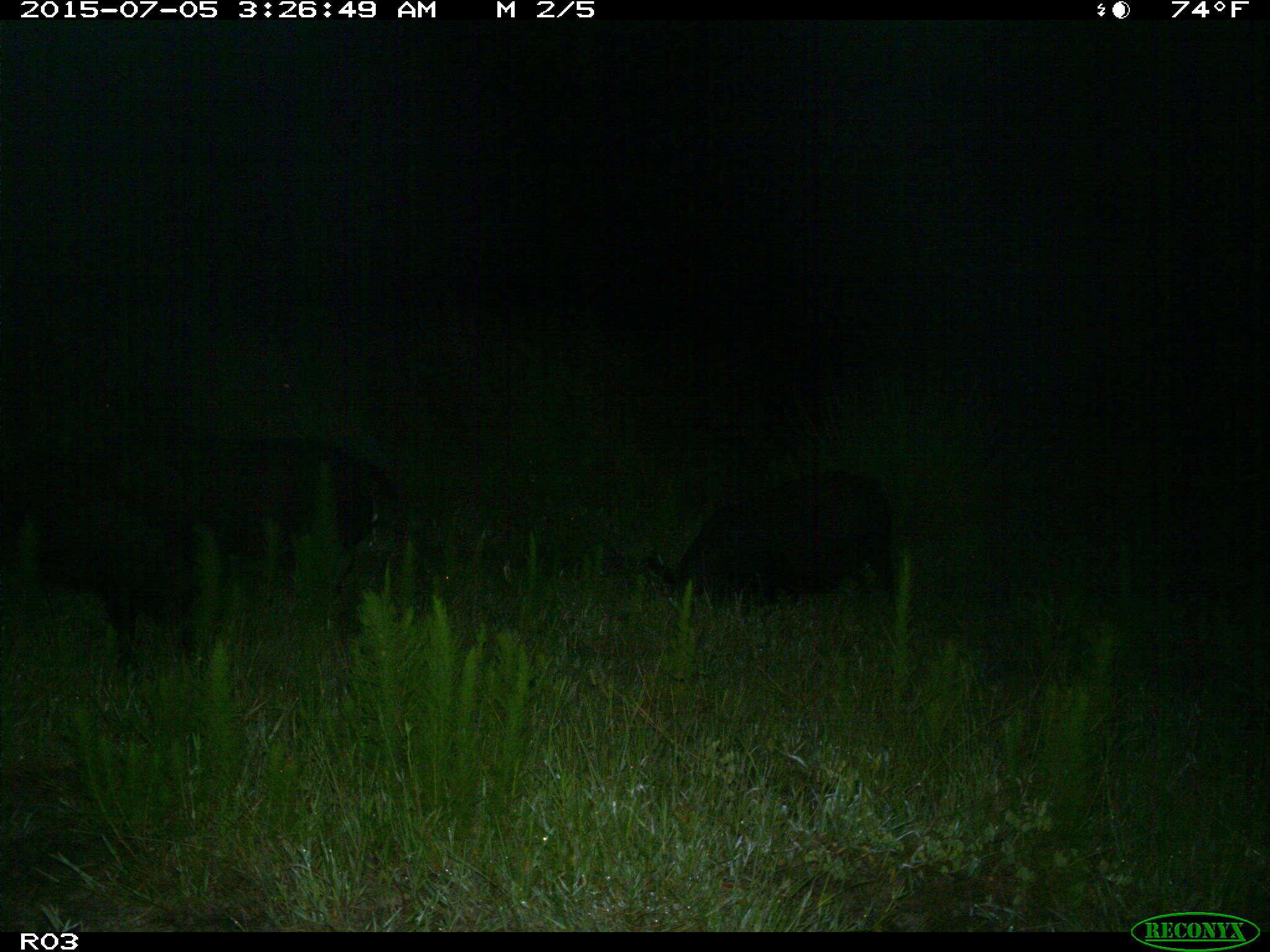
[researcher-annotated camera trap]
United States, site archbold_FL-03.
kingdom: Animalia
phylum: Chordata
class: Mammalia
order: Artiodactyla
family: Suidae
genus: Sus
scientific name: Sus scrofa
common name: wild boar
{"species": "Sus scrofa (wild boar)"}